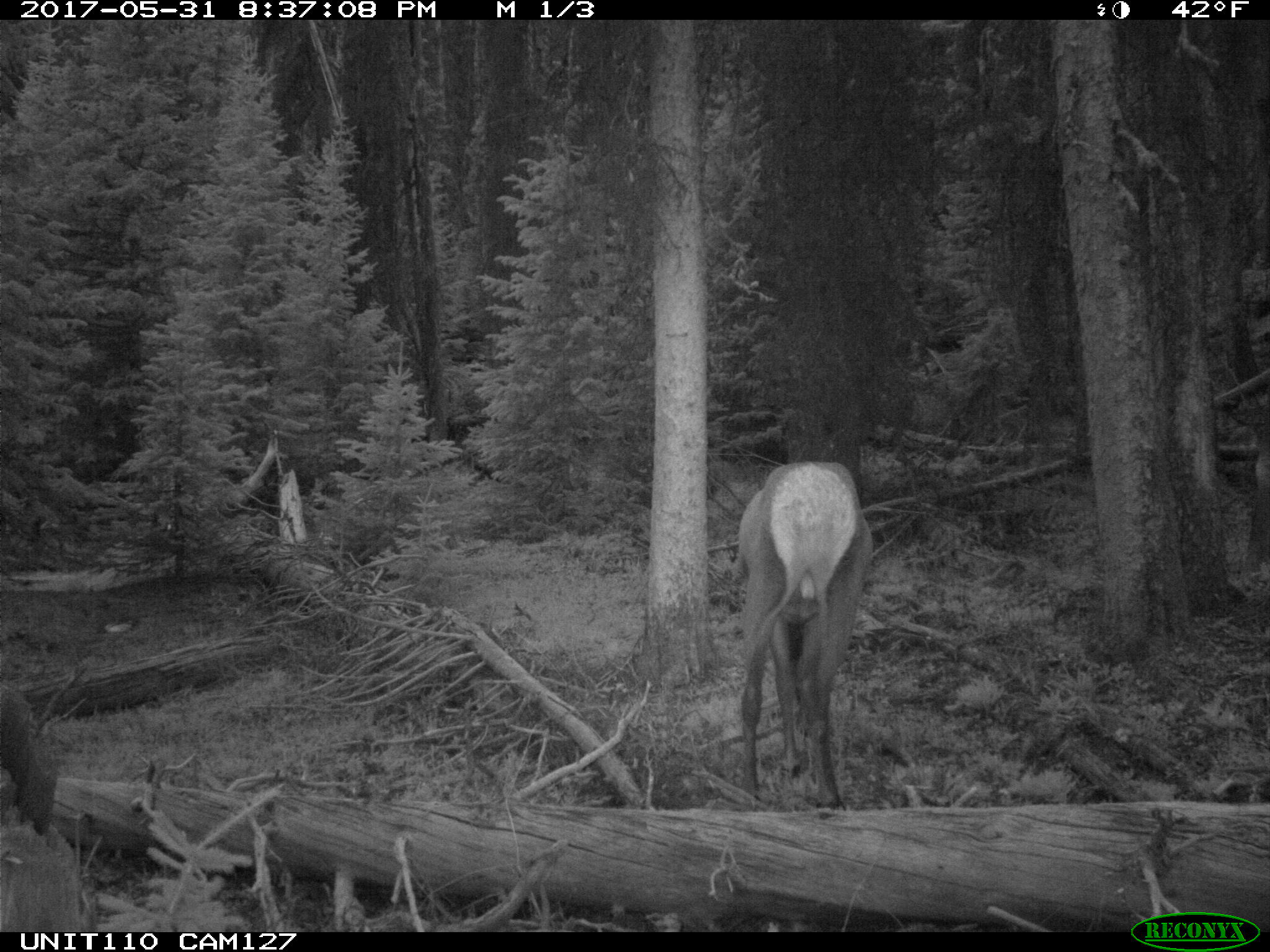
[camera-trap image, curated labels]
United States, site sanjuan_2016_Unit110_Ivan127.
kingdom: Animalia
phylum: Chordata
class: Mammalia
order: Artiodactyla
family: Cervidae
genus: Cervus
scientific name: Cervus elaphus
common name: red deer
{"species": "Cervus elaphus (red deer)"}